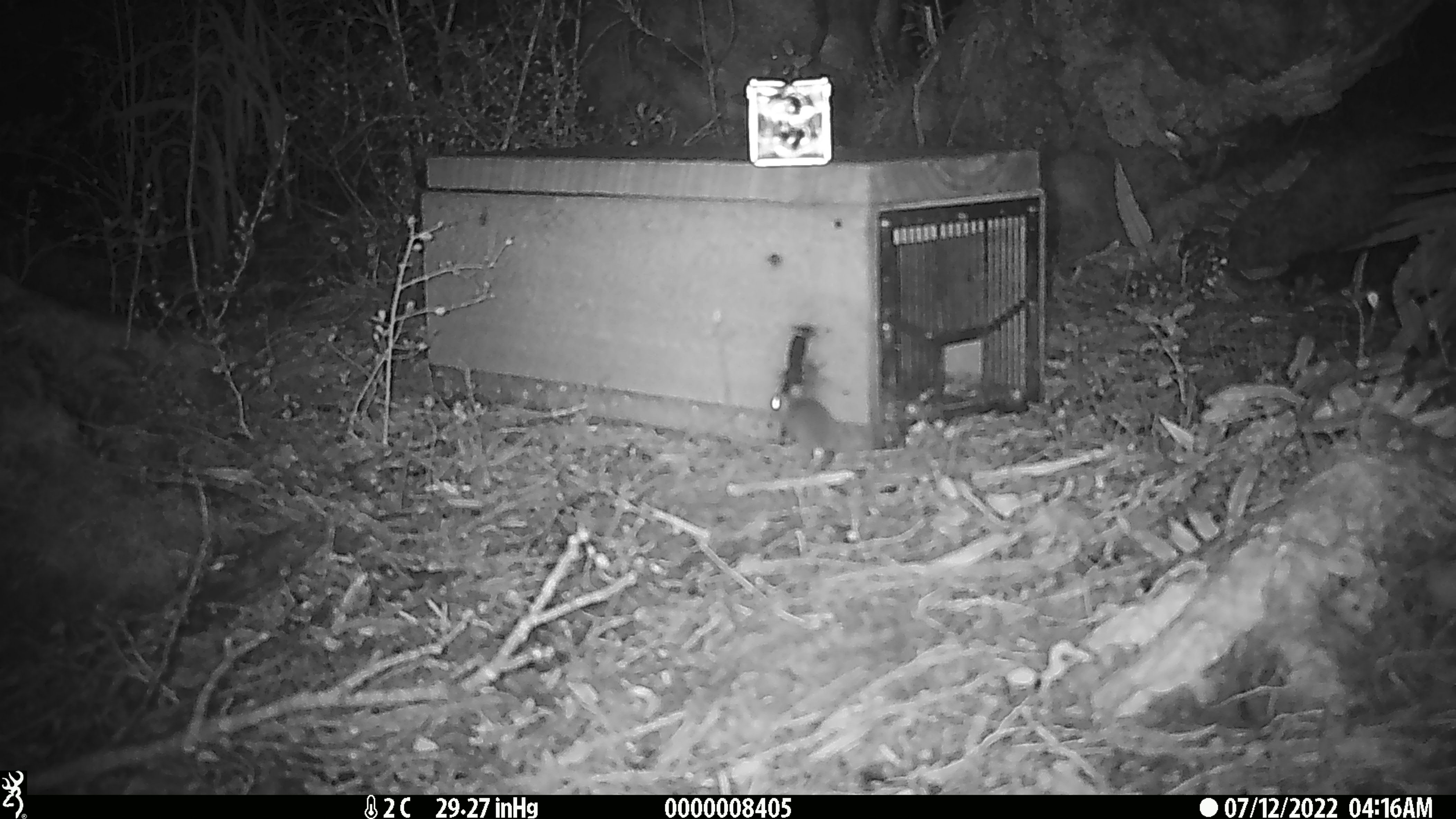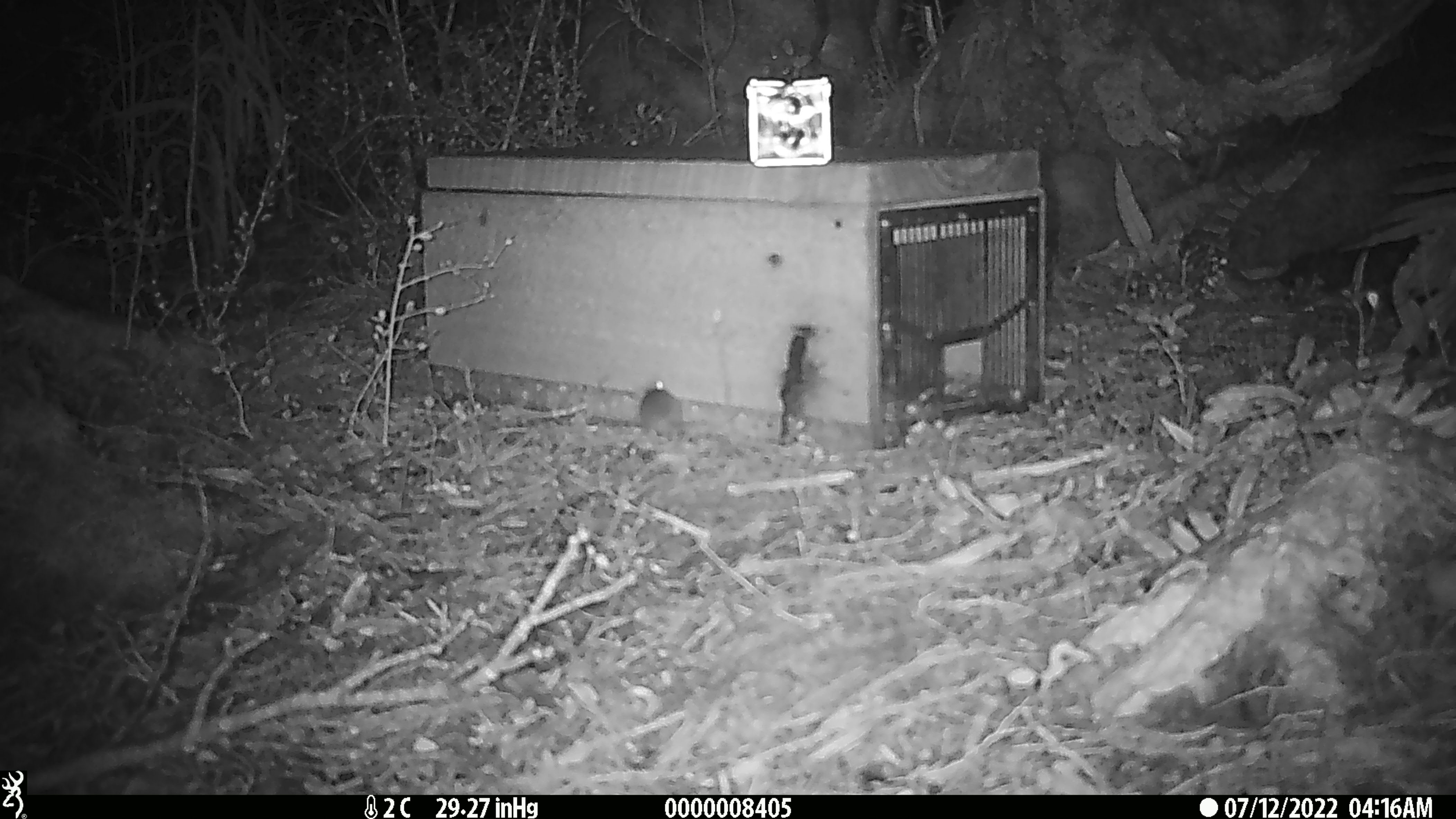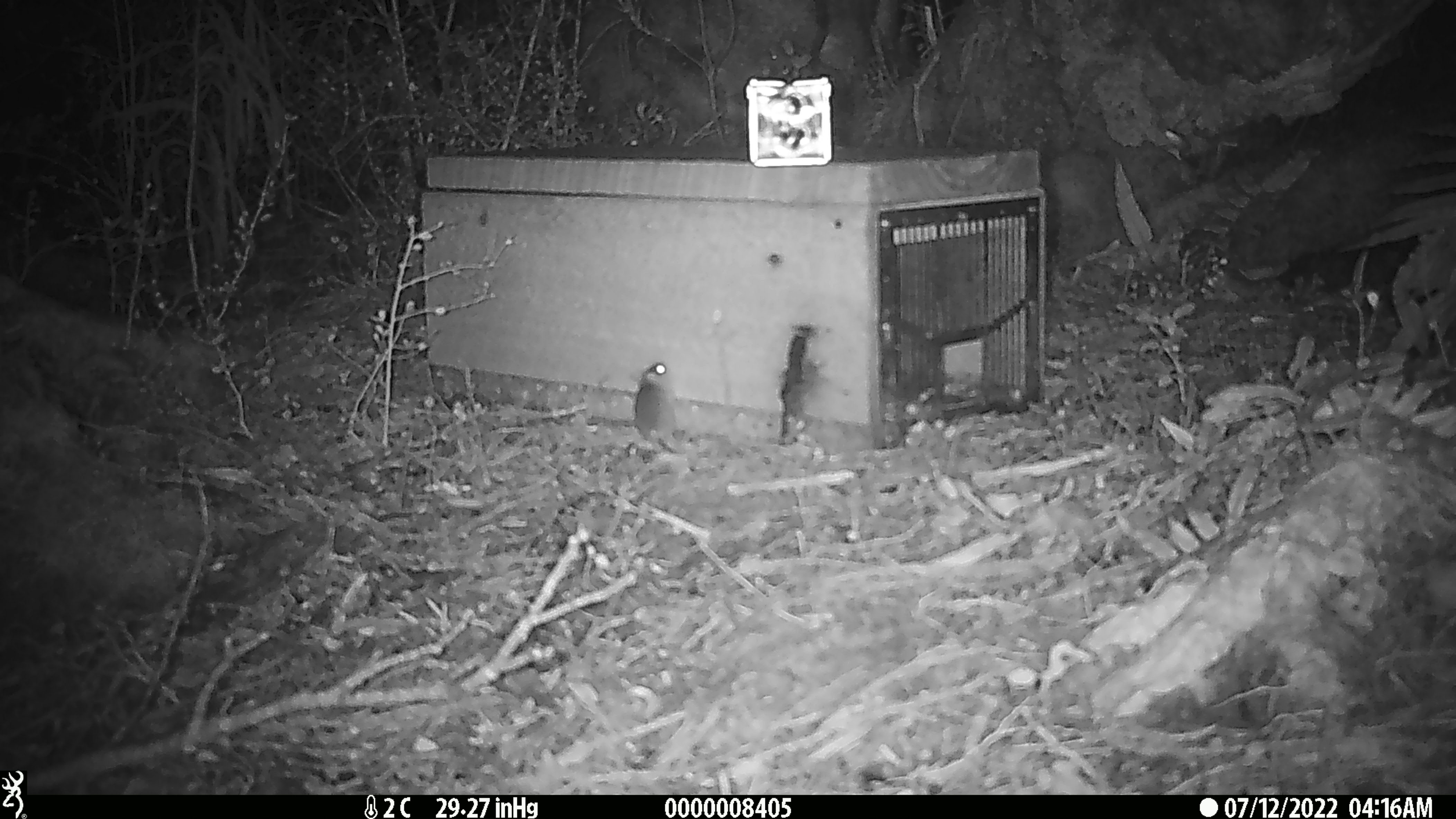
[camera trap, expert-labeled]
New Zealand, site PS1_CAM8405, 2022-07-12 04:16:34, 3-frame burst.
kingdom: Animalia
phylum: Chordata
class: Mammalia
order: Rodentia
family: Muridae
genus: Mus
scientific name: Mus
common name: mouse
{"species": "mouse (Mus)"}